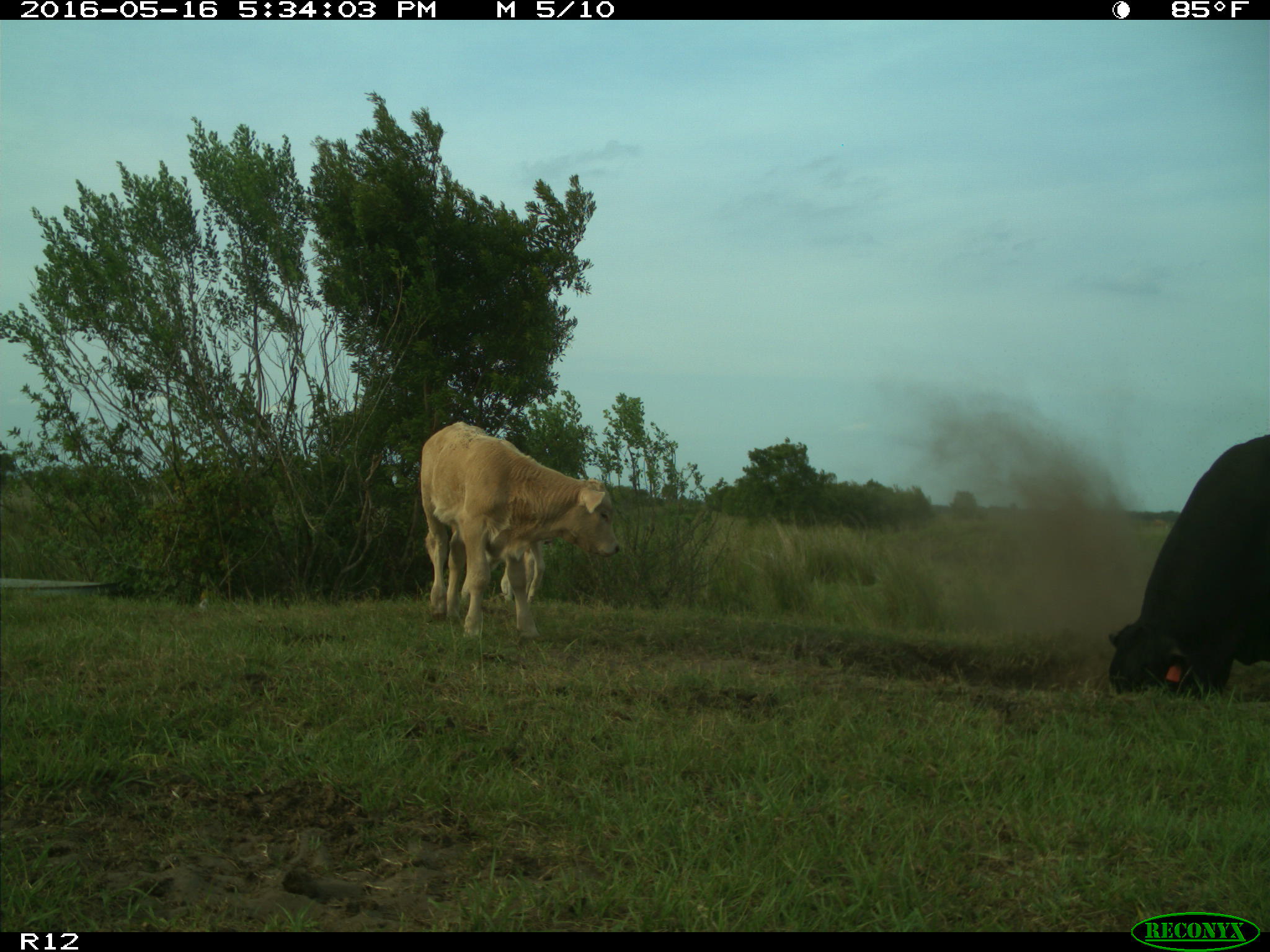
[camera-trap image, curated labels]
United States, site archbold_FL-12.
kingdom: Animalia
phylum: Chordata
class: Mammalia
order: Artiodactyla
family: Bovidae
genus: Bos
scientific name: Bos taurus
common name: domestic cow